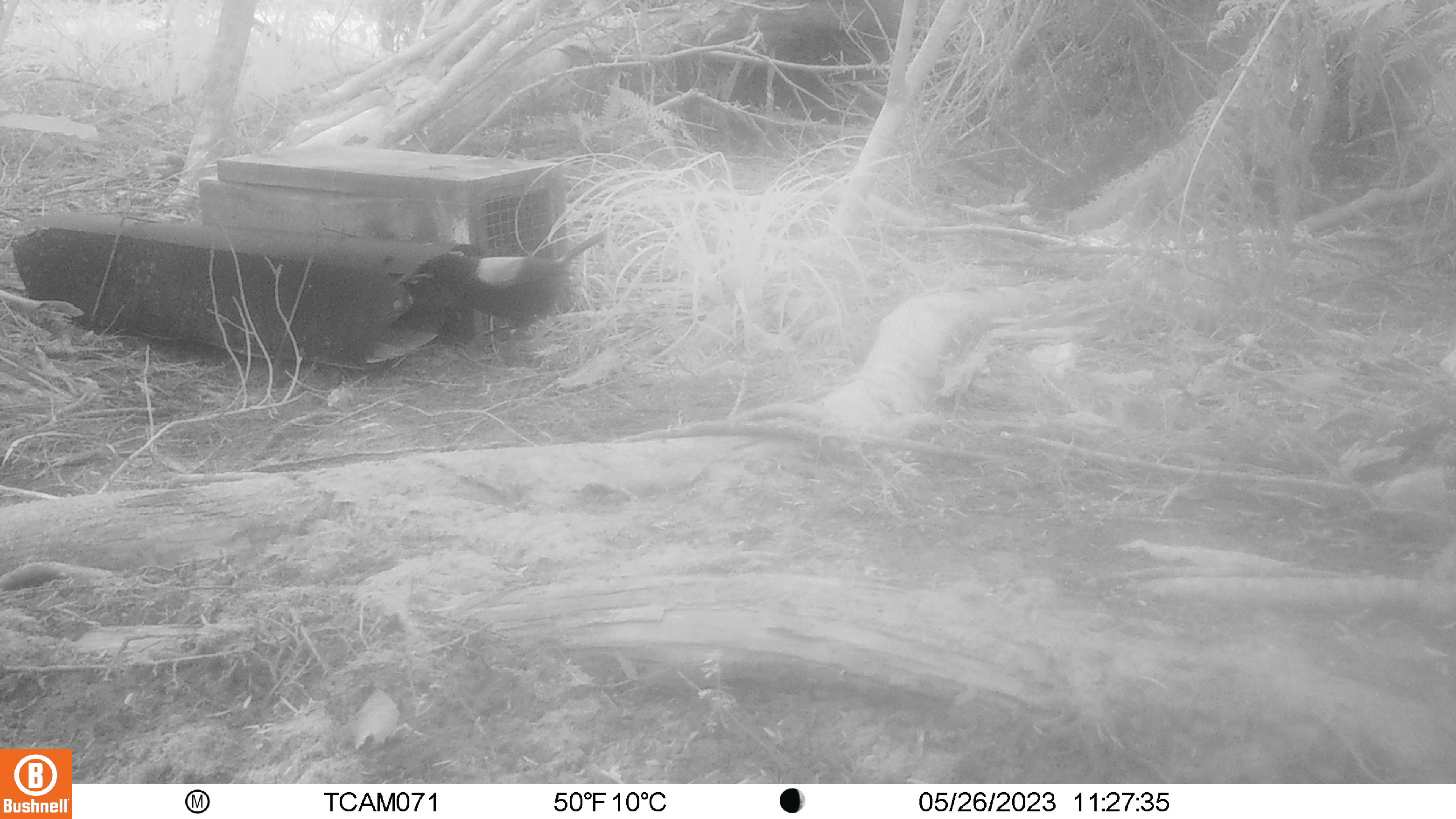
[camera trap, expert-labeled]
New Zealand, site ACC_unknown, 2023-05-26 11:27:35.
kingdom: Animalia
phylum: Chordata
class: Aves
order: Passeriformes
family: Callaeidae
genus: Philesturnus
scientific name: Philesturnus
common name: saddlebacks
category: tieke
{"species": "tieke (saddlebacks) (Philesturnus)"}